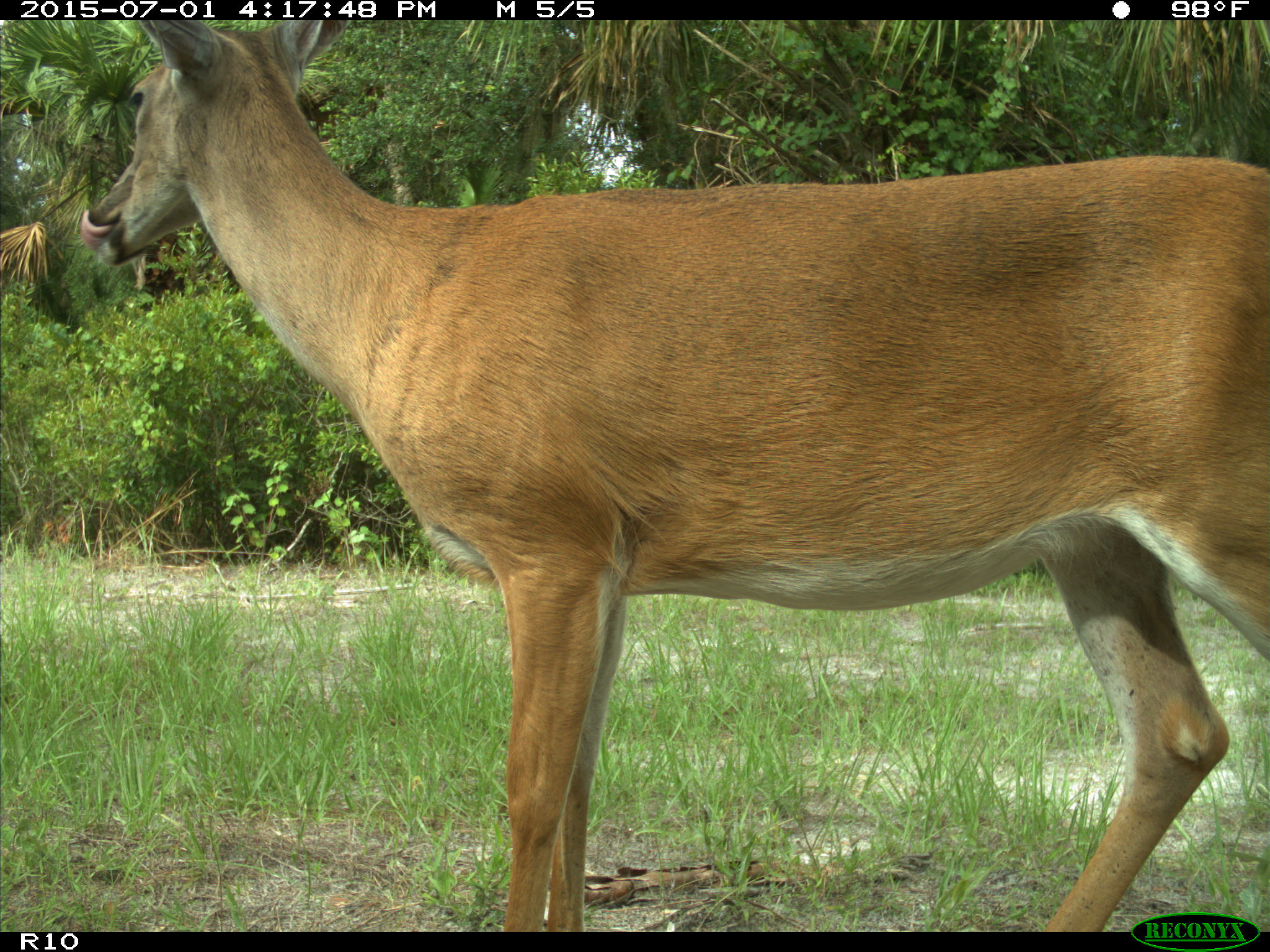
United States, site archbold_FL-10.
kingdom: Animalia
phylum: Chordata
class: Mammalia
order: Artiodactyla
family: Cervidae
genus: Odocoileus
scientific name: Odocoileus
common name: deer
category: unidentified deer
Unidentified deer (deer) (Odocoileus).